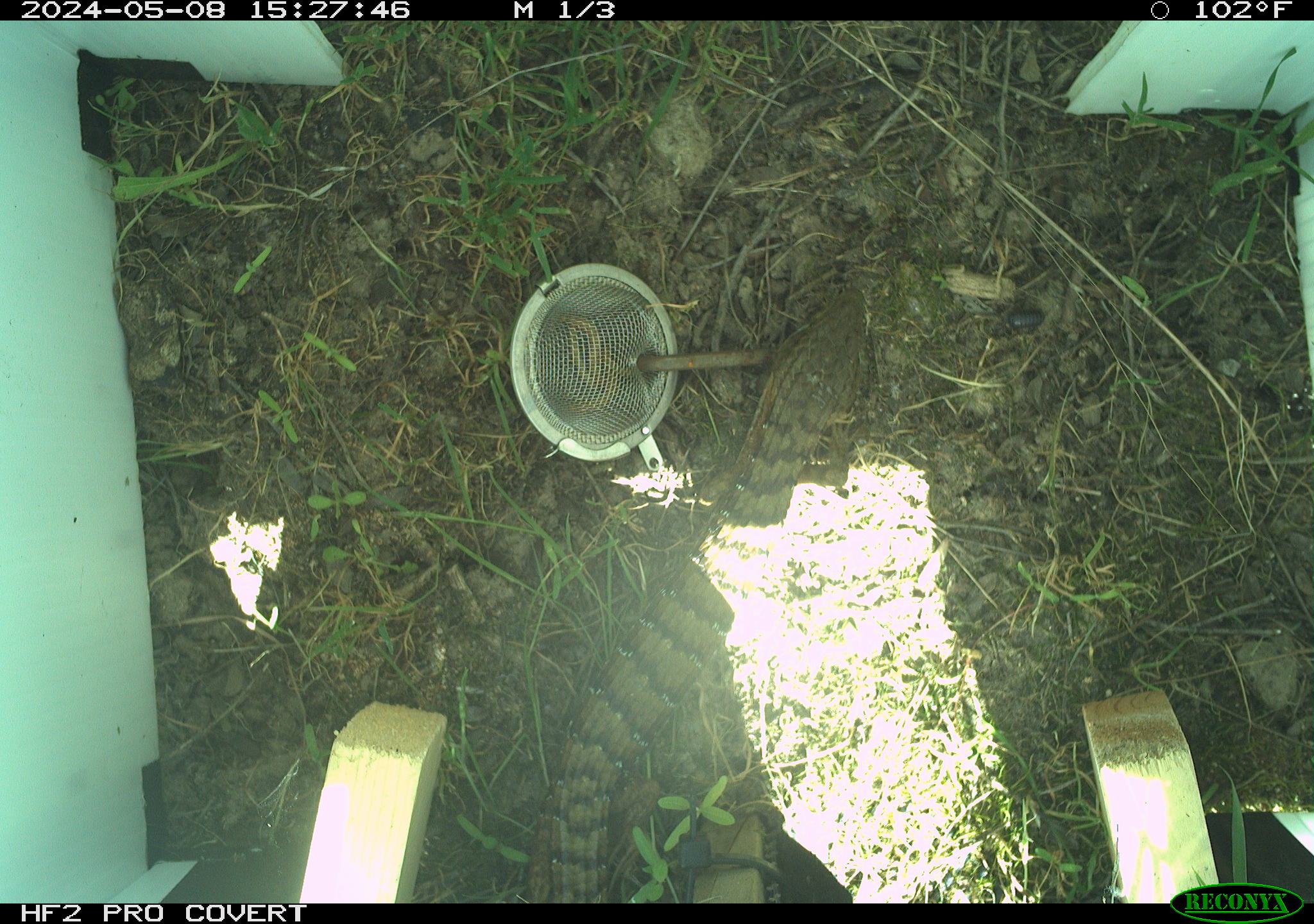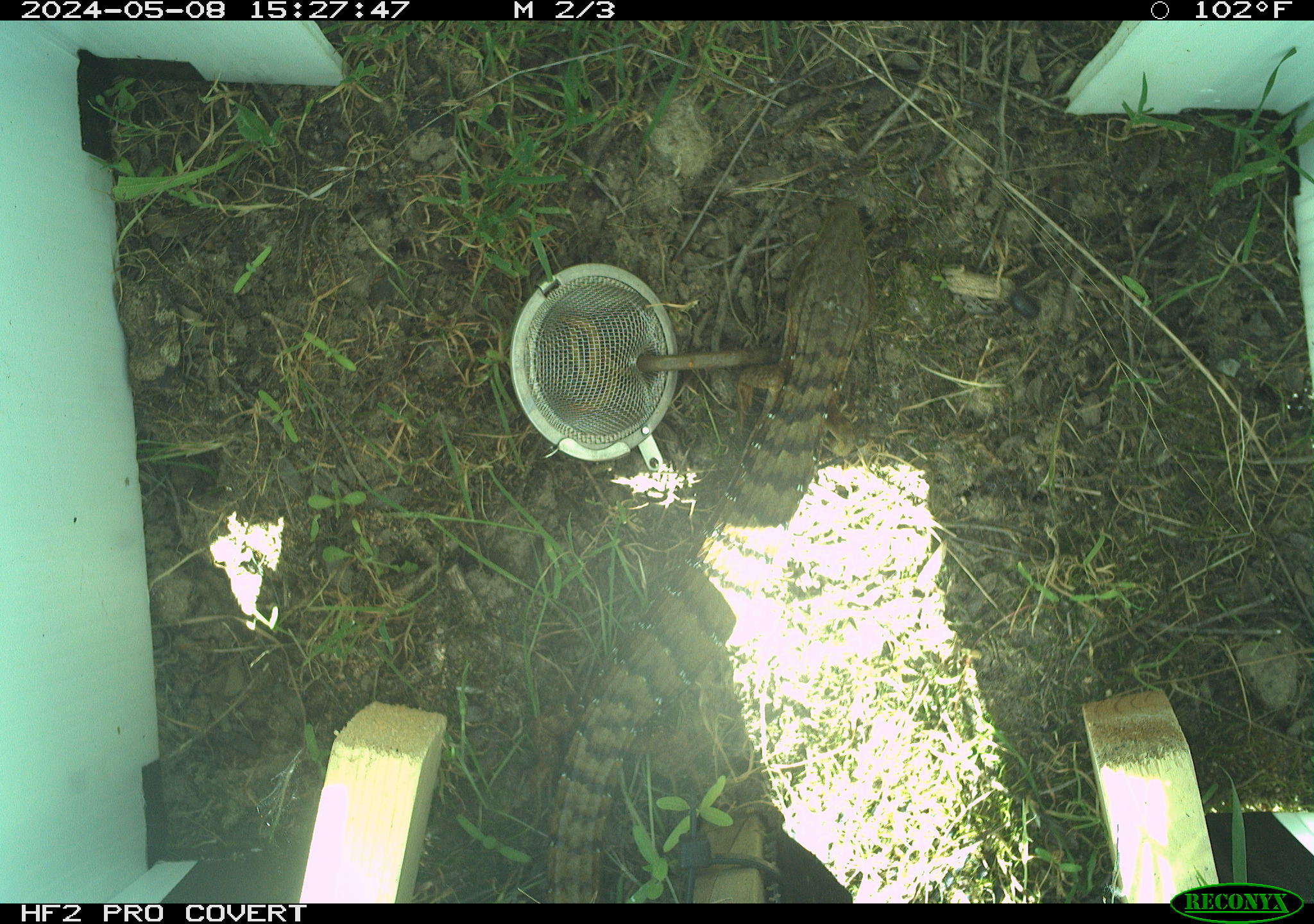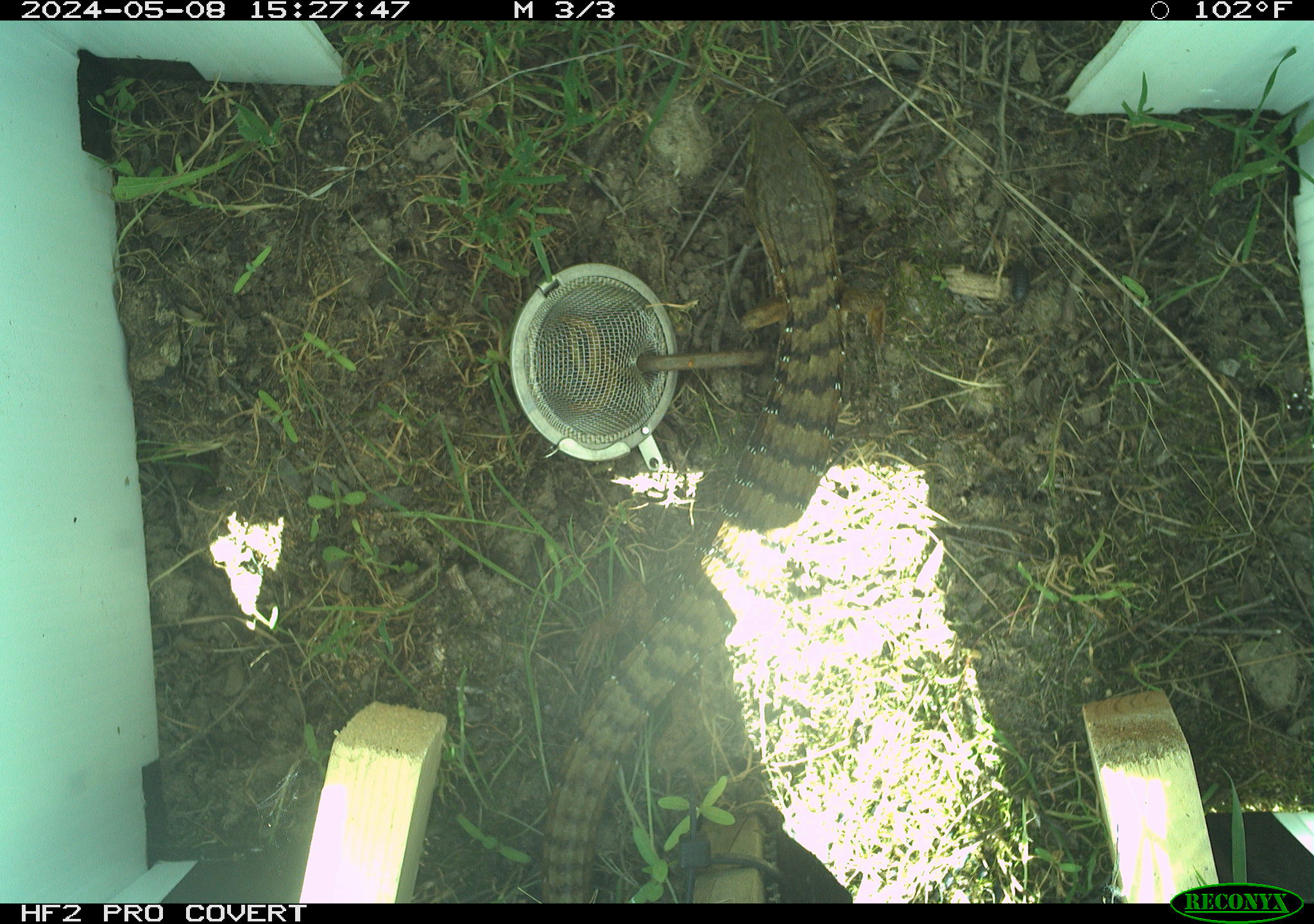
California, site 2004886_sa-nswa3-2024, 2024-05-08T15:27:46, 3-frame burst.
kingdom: Animalia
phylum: Chordata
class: Reptilia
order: Squamata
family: Anguidae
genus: Elgaria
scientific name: Elgaria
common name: alligator lizards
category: elgaria species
Elgaria species (alligator lizards) (Elgaria).